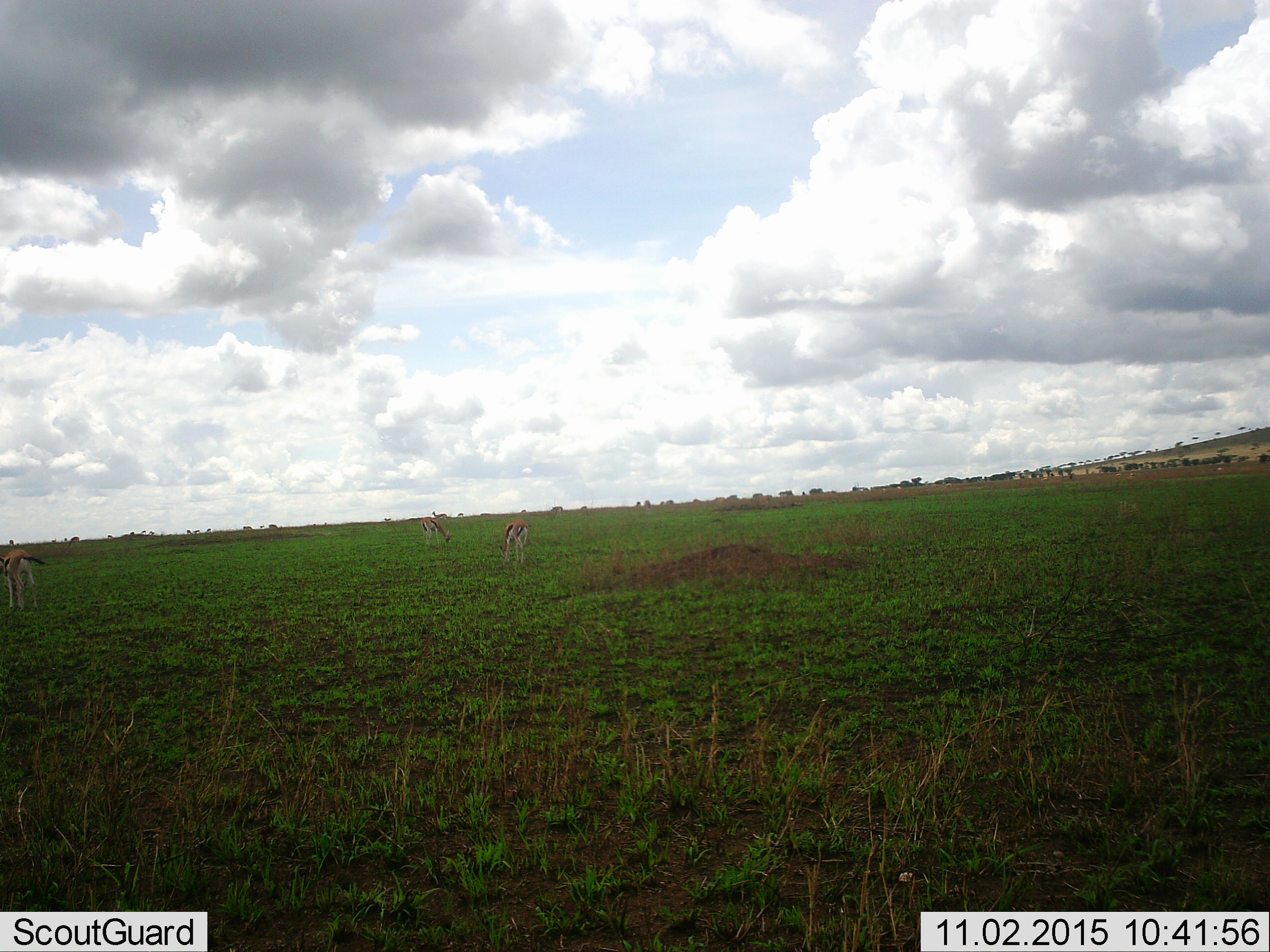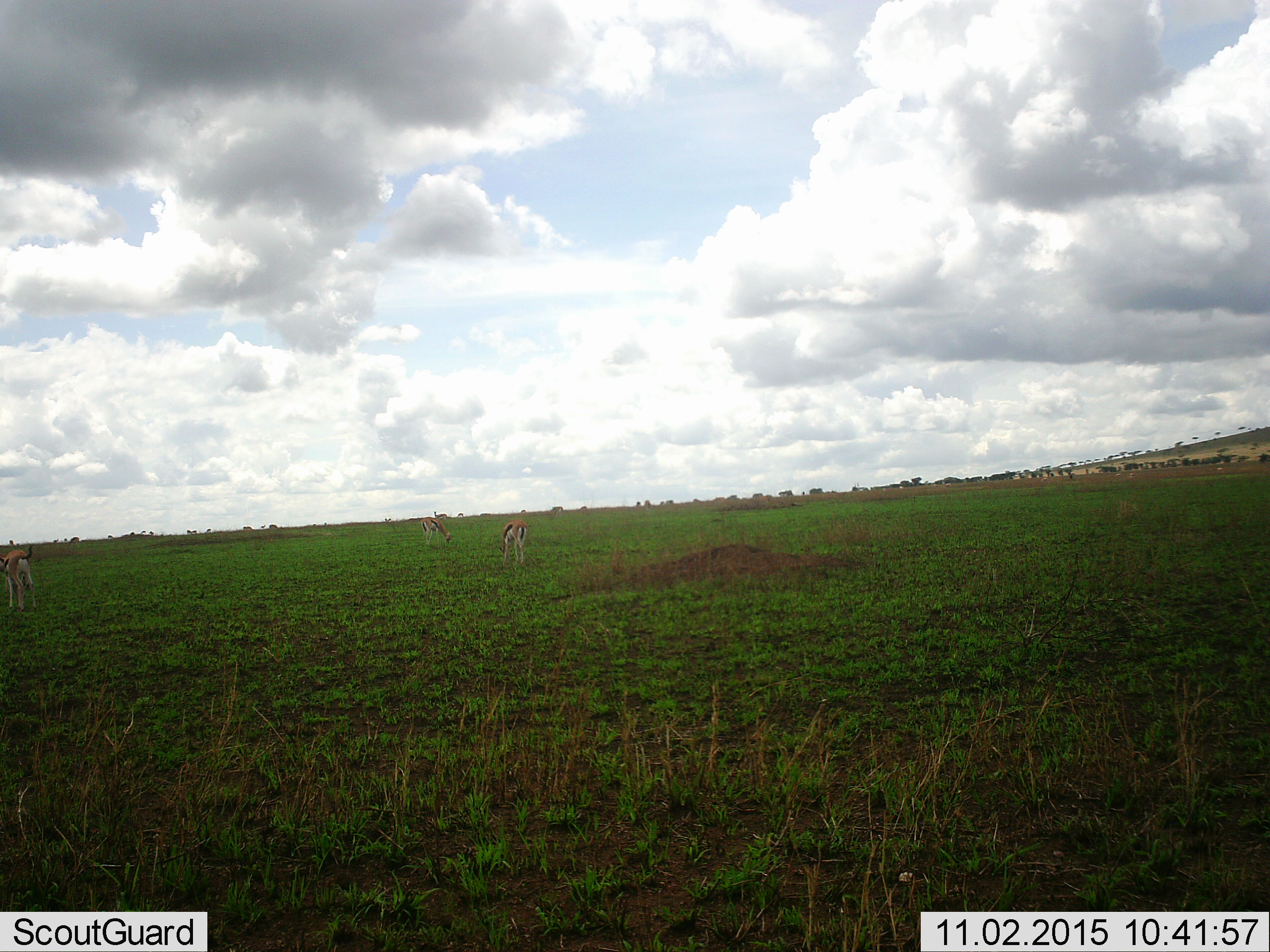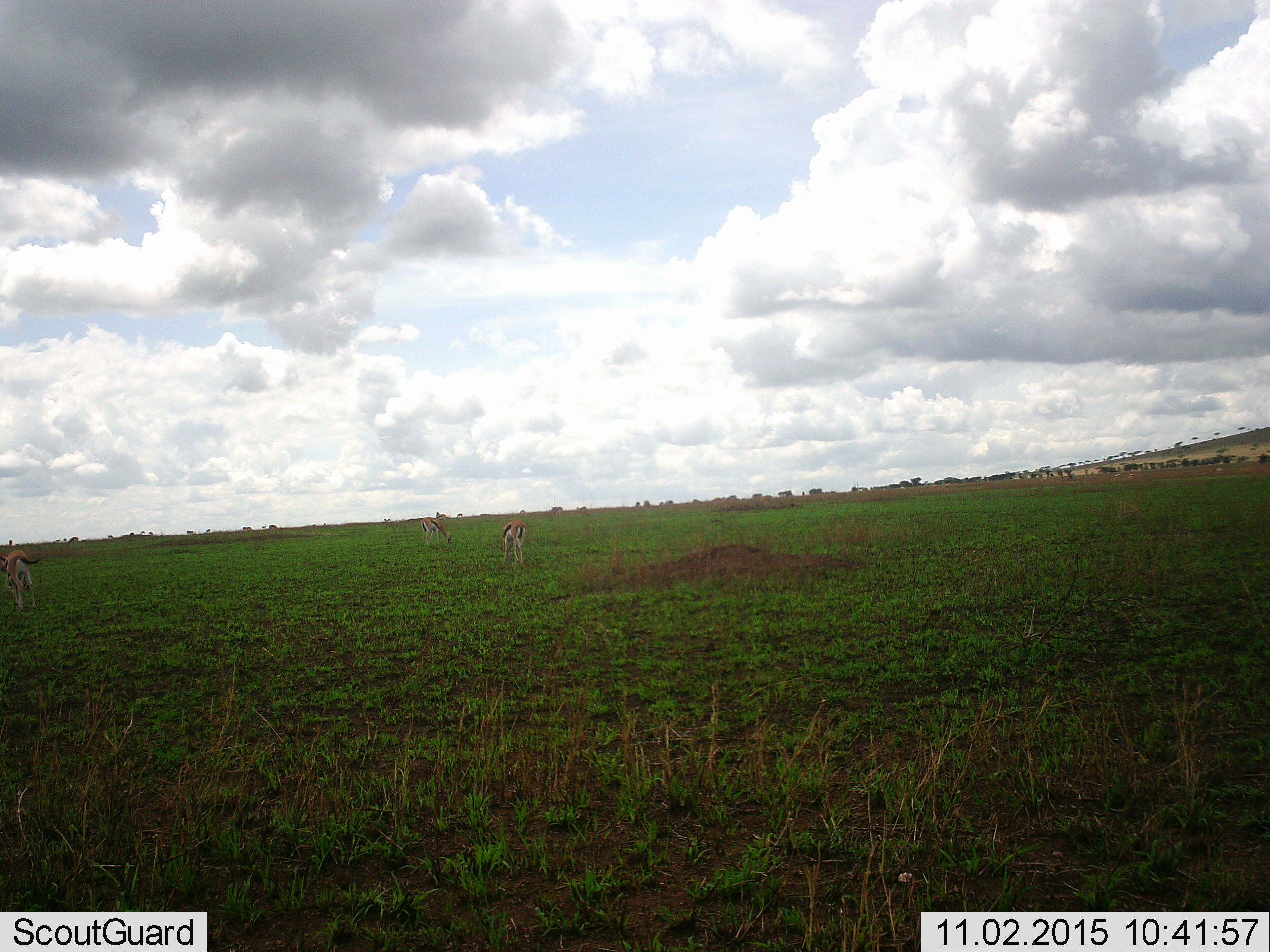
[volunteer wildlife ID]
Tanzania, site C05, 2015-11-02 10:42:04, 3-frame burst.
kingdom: Animalia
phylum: Chordata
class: Mammalia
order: Artiodactyla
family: Bovidae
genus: Eudorcas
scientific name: Eudorcas thomsonii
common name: thomson's gazelle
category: gazellethomsons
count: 11-50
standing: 60%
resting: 0%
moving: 7%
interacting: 0%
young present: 13%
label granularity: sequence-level